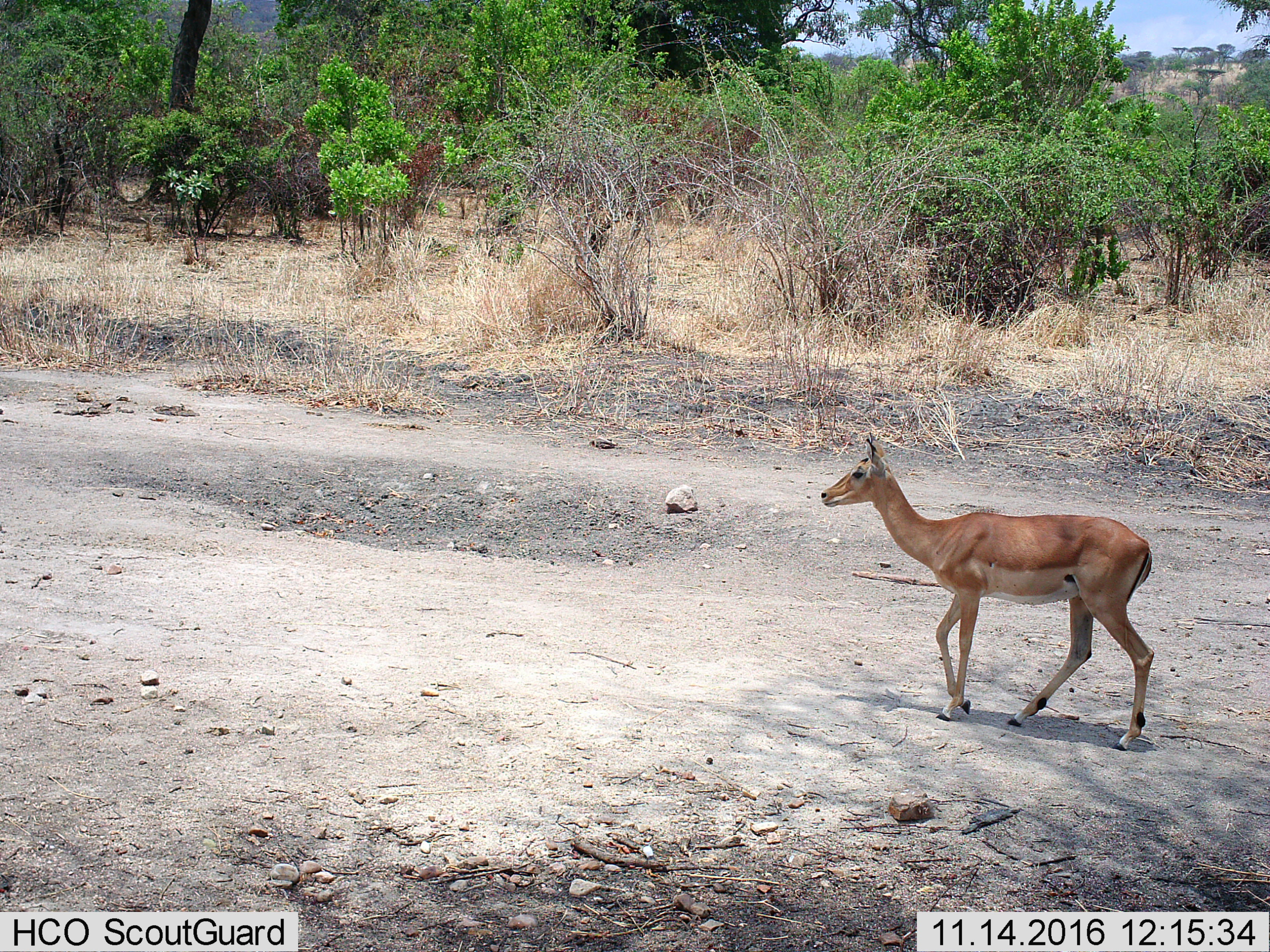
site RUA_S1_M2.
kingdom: Animalia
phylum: Chordata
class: Mammalia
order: Artiodactyla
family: Bovidae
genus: Aepyceros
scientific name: Aepyceros melampus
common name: impala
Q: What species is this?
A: Impala (Aepyceros melampus).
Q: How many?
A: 1.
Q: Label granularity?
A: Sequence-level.